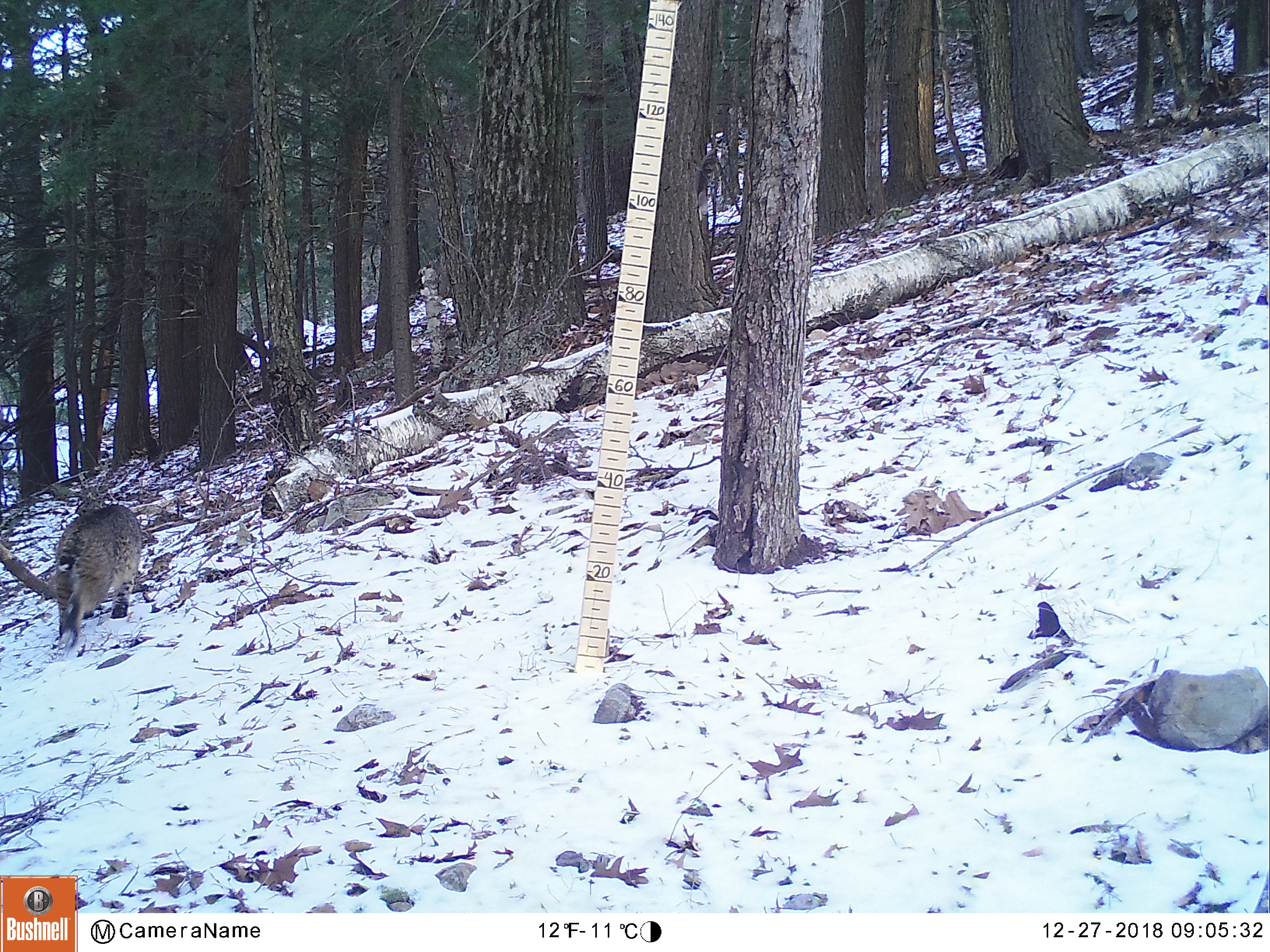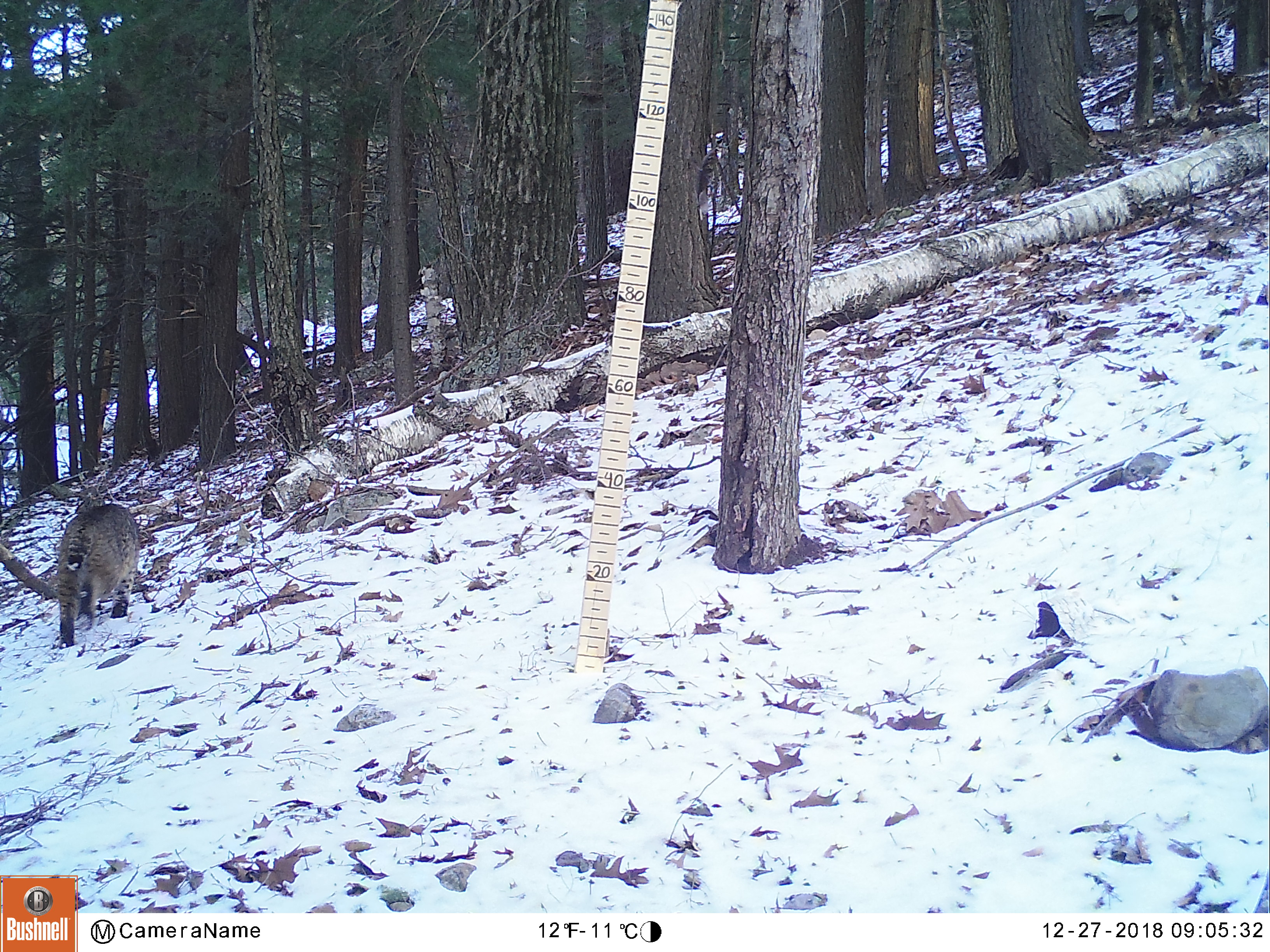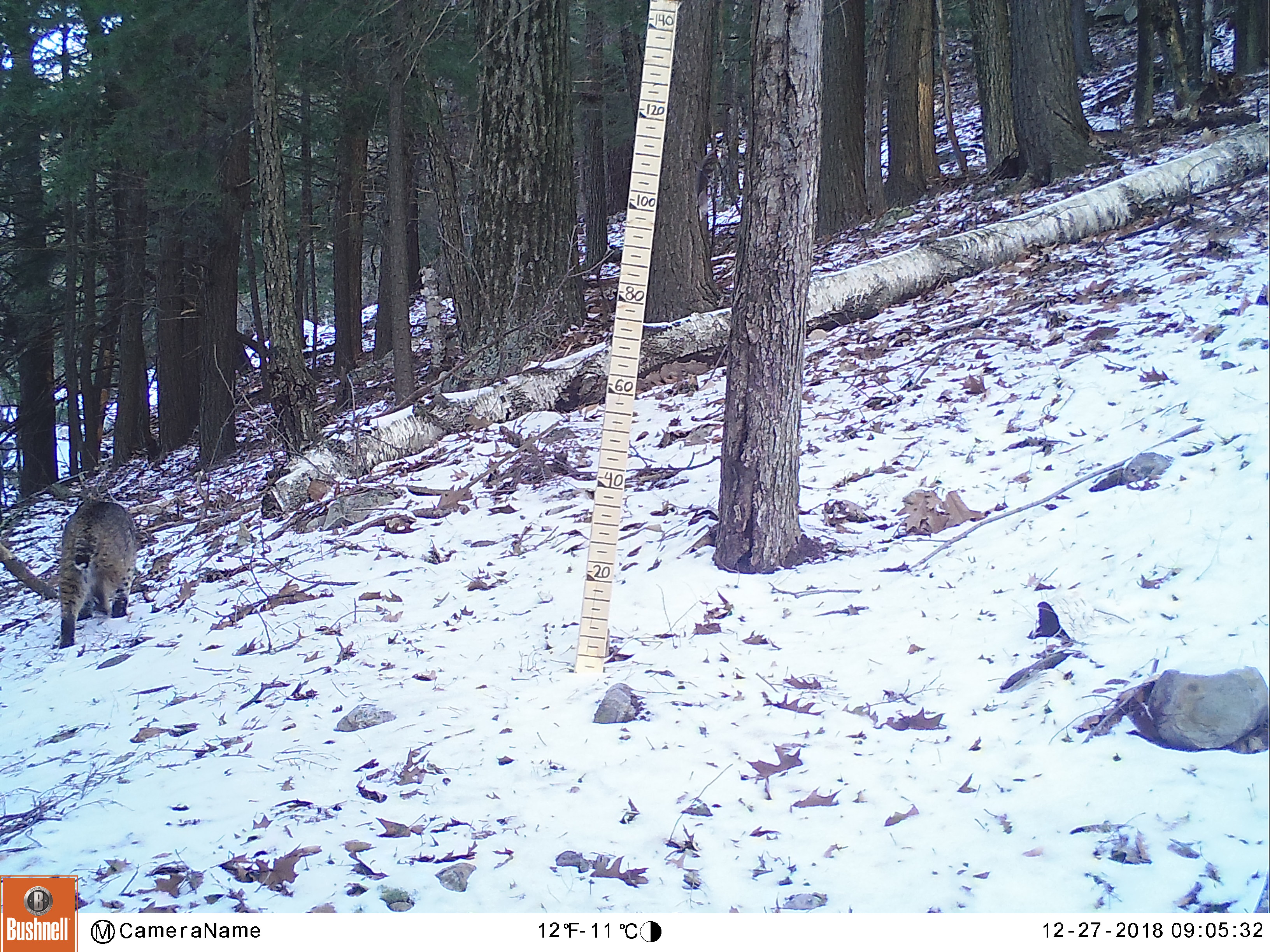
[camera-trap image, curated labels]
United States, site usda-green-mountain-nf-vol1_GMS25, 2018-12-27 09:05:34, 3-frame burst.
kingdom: Animalia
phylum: Chordata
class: Mammalia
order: Carnivora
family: Felidae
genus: Lynx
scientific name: Lynx rufus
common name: bobcat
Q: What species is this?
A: Bobcat (Lynx rufus).